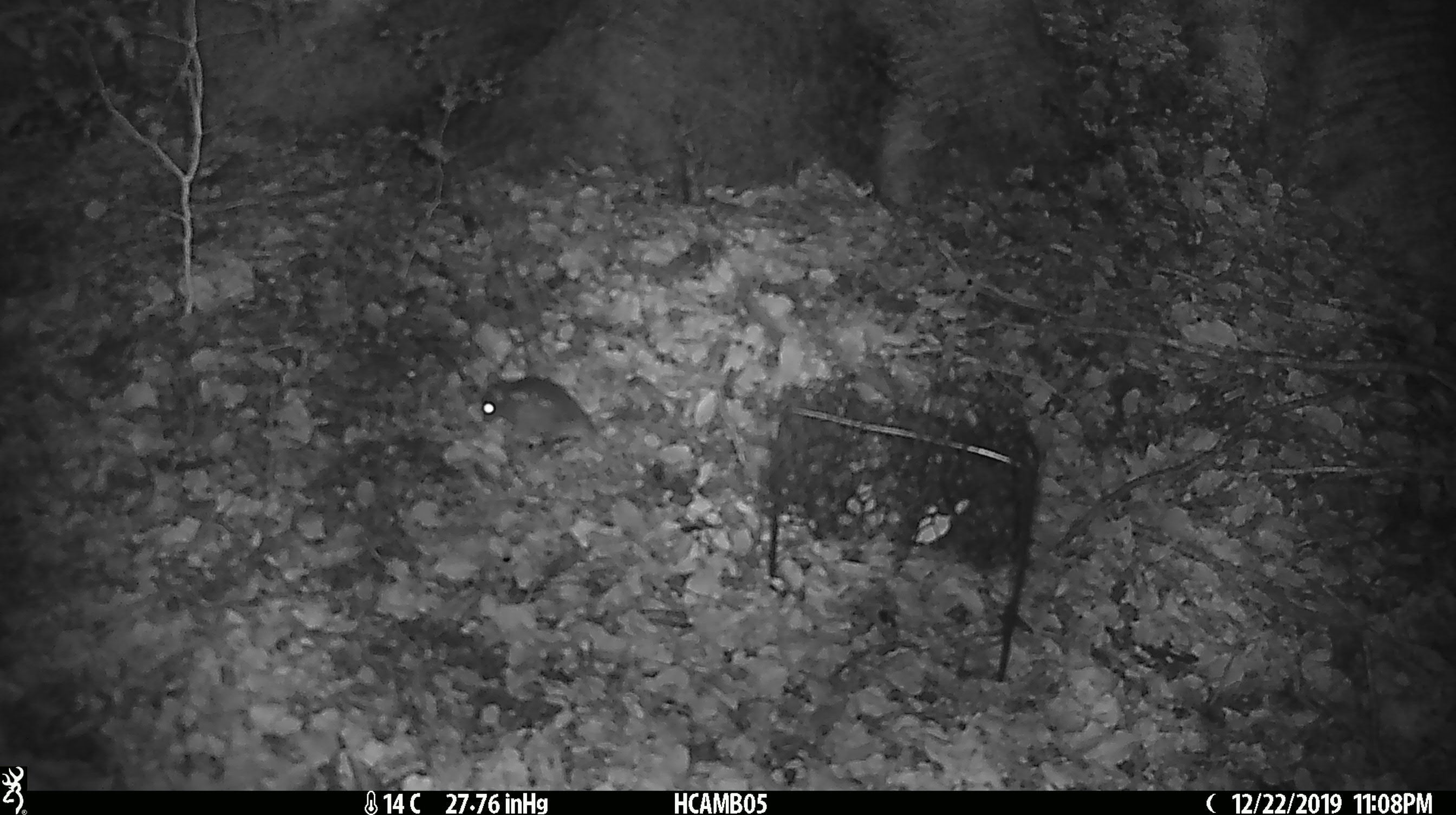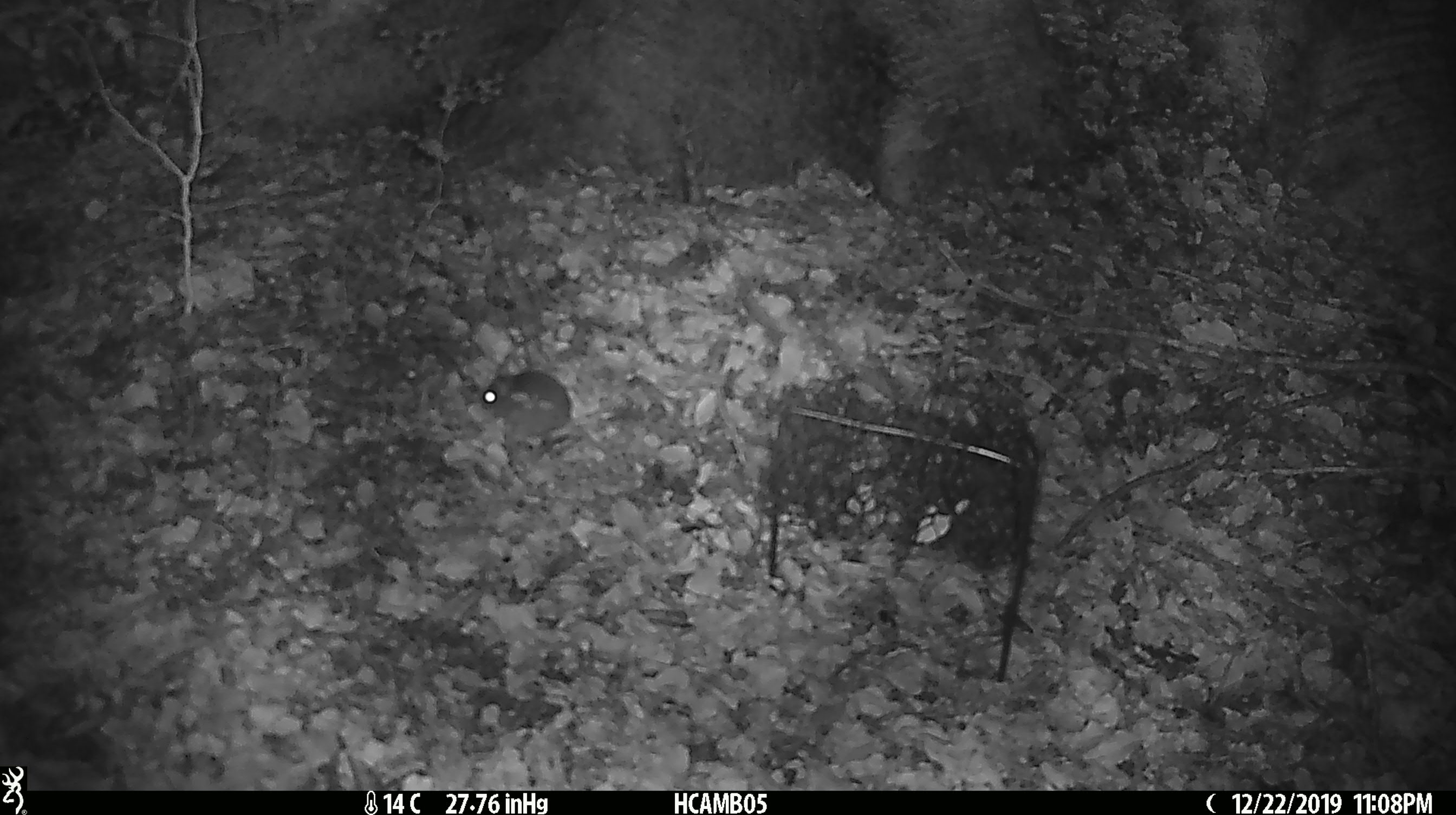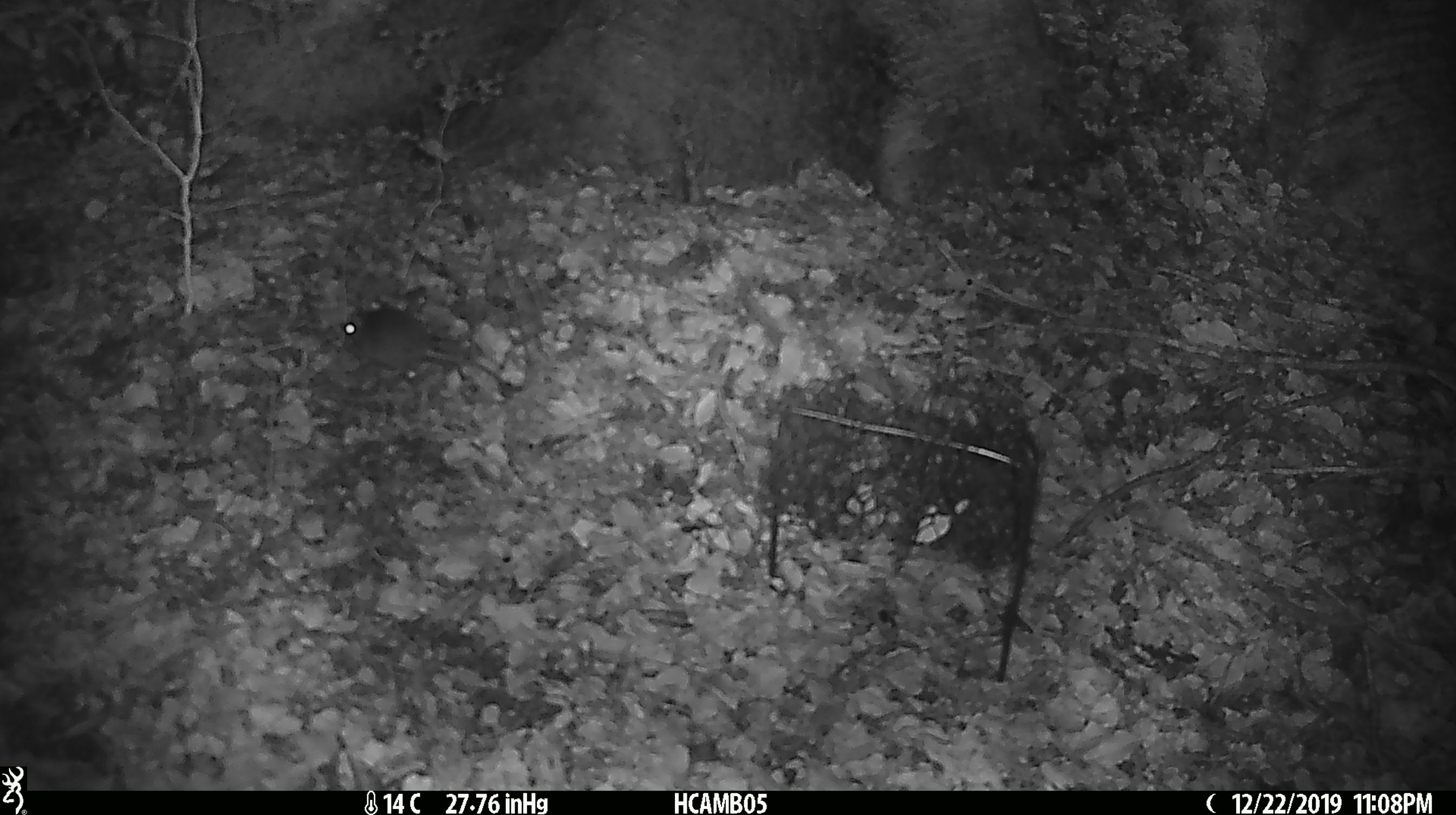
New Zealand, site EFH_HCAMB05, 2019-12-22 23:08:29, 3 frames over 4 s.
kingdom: Animalia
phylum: Chordata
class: Mammalia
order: Rodentia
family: Muridae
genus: Mus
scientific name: Mus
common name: mouse